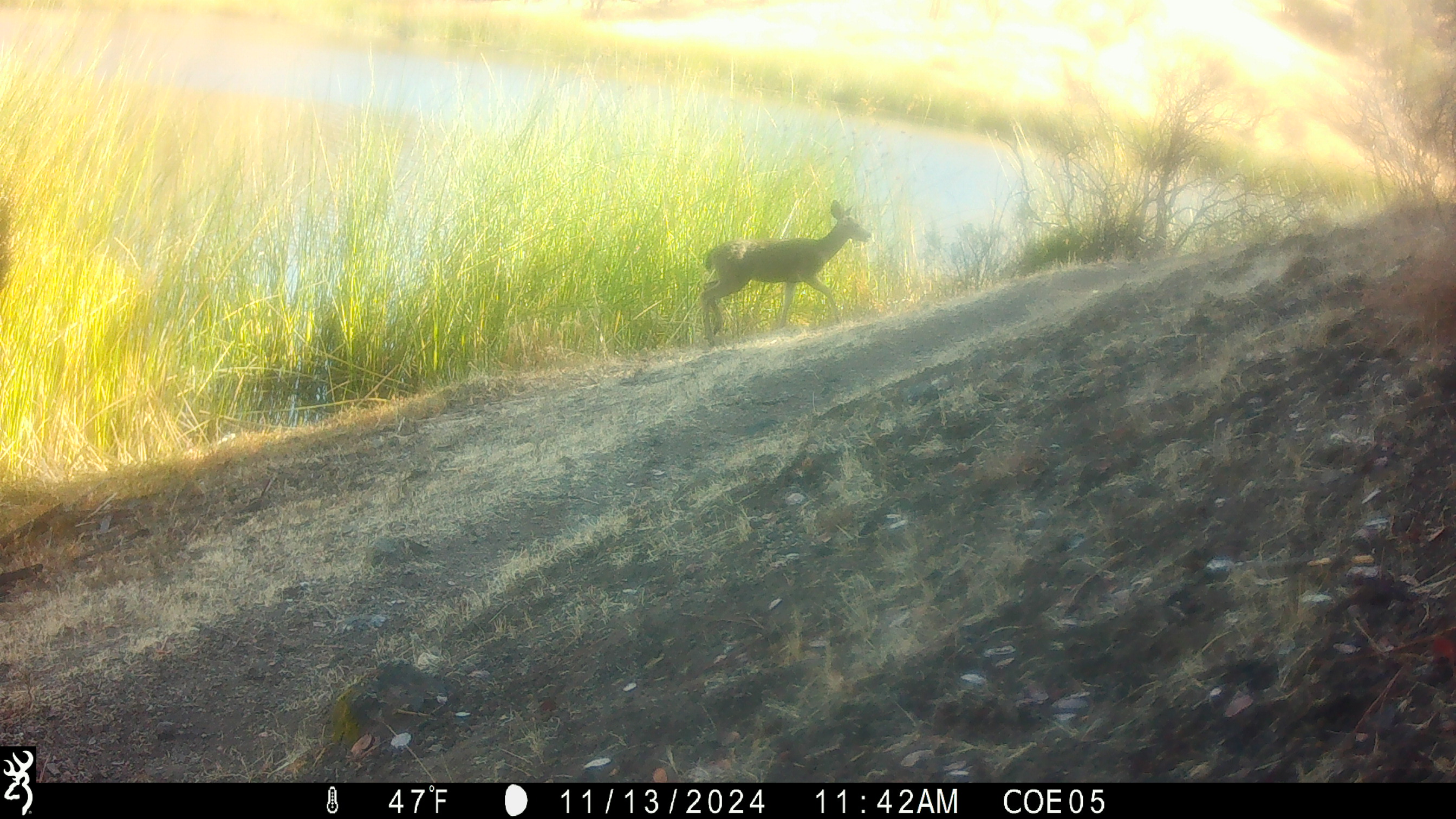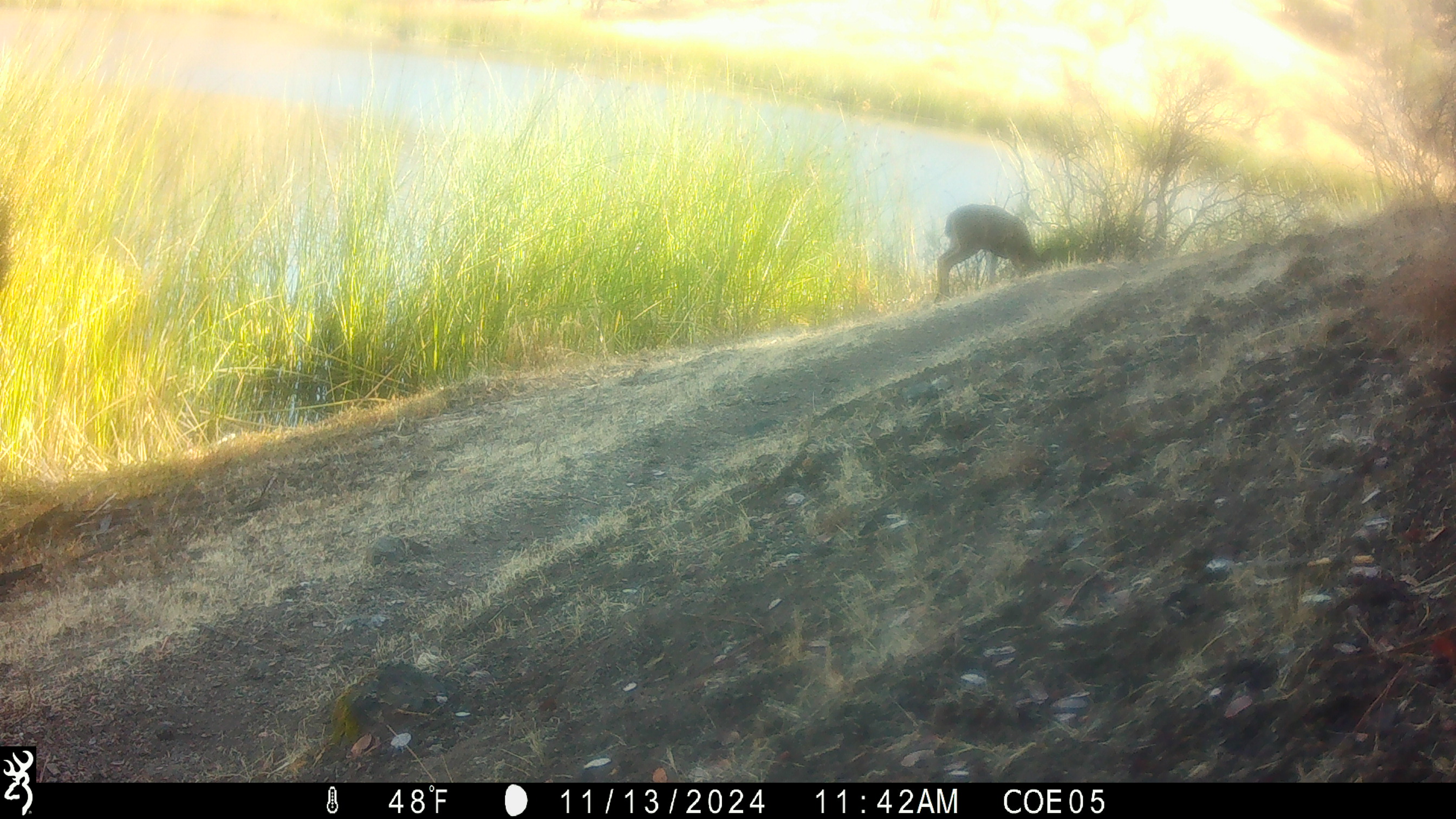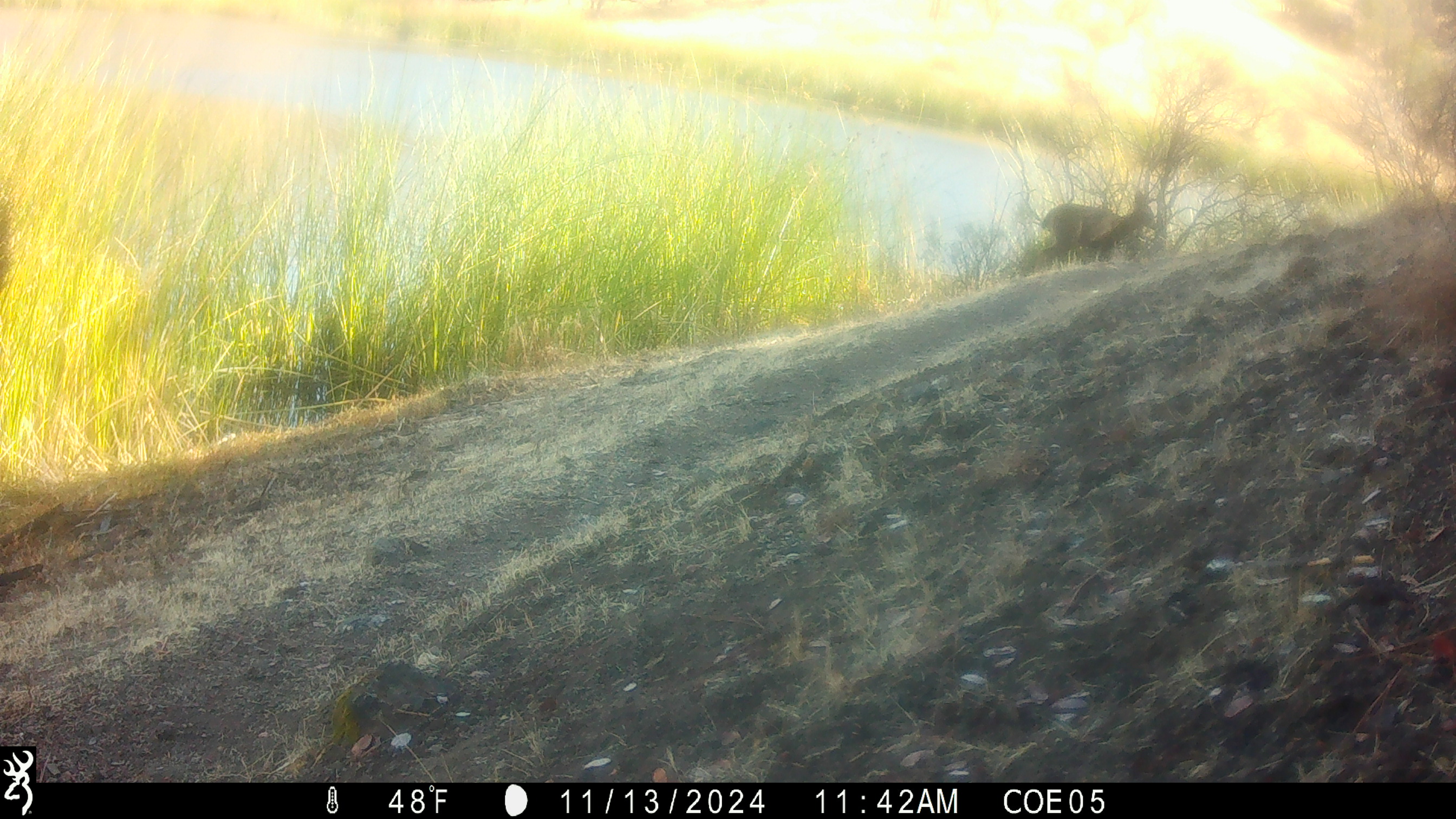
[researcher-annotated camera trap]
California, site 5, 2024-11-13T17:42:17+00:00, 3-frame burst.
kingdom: Animalia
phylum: Chordata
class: Mammalia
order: Artiodactyla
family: Cervidae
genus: Odocoileus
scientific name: Odocoileus hemionus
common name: mule deer